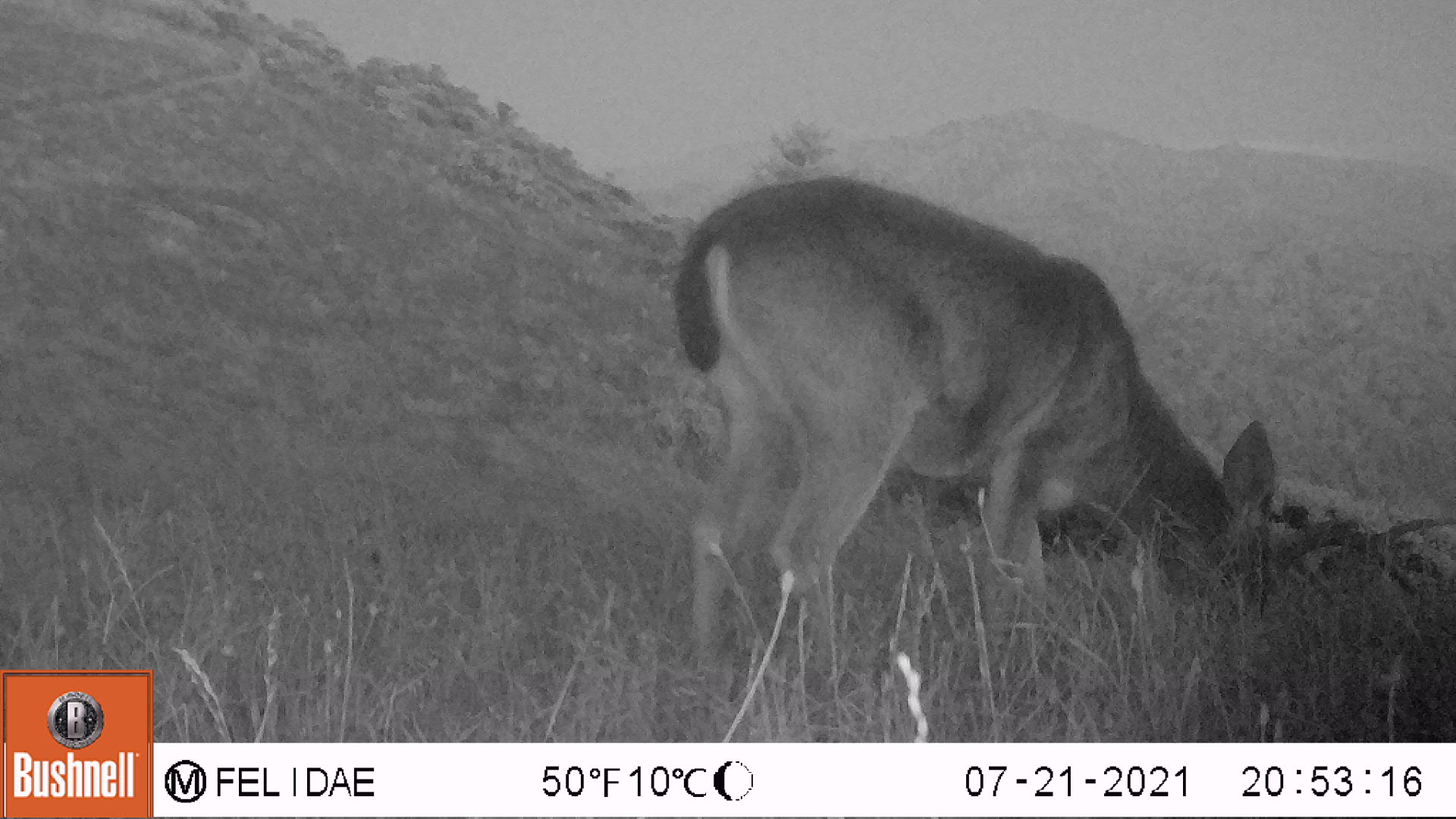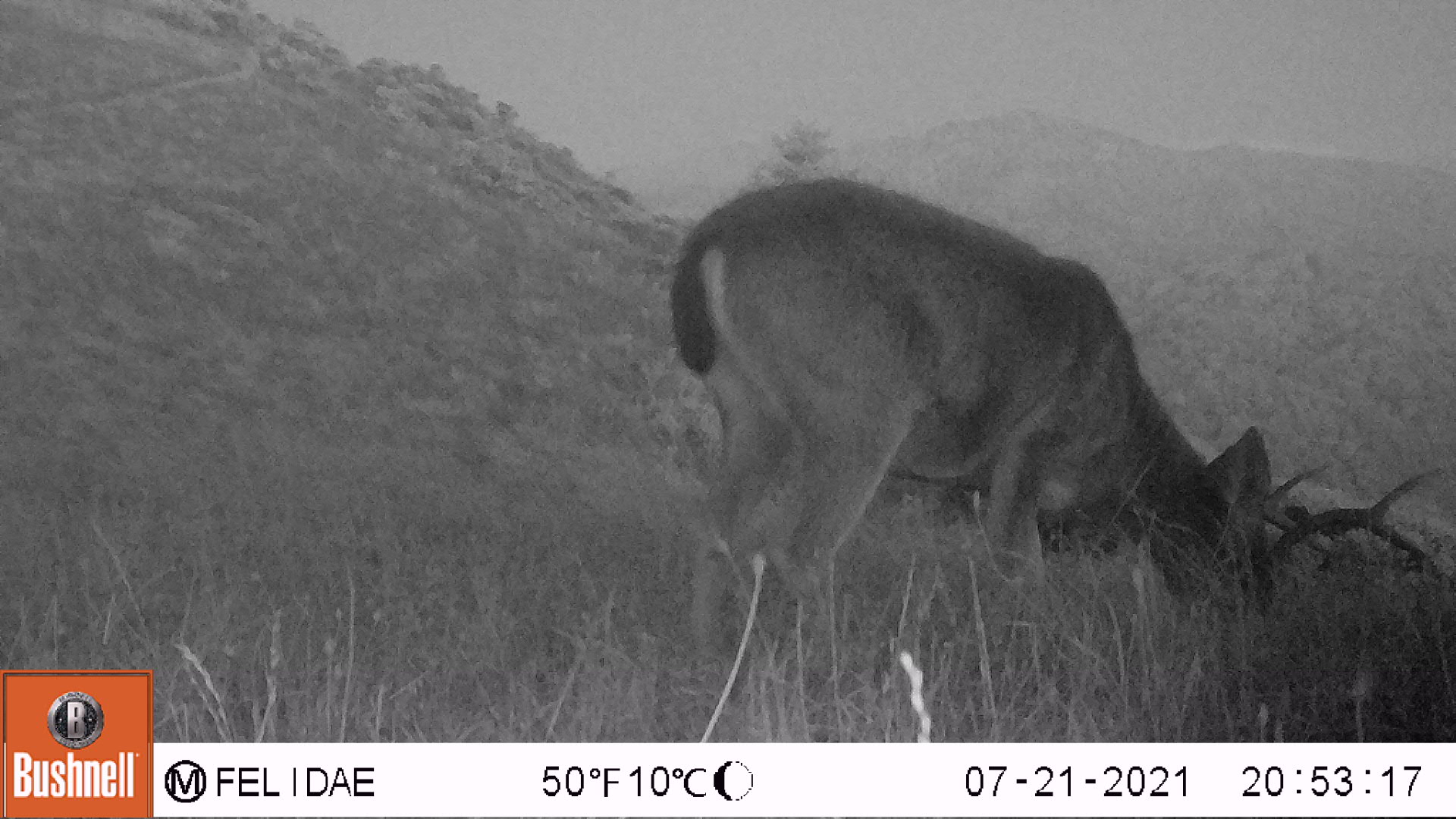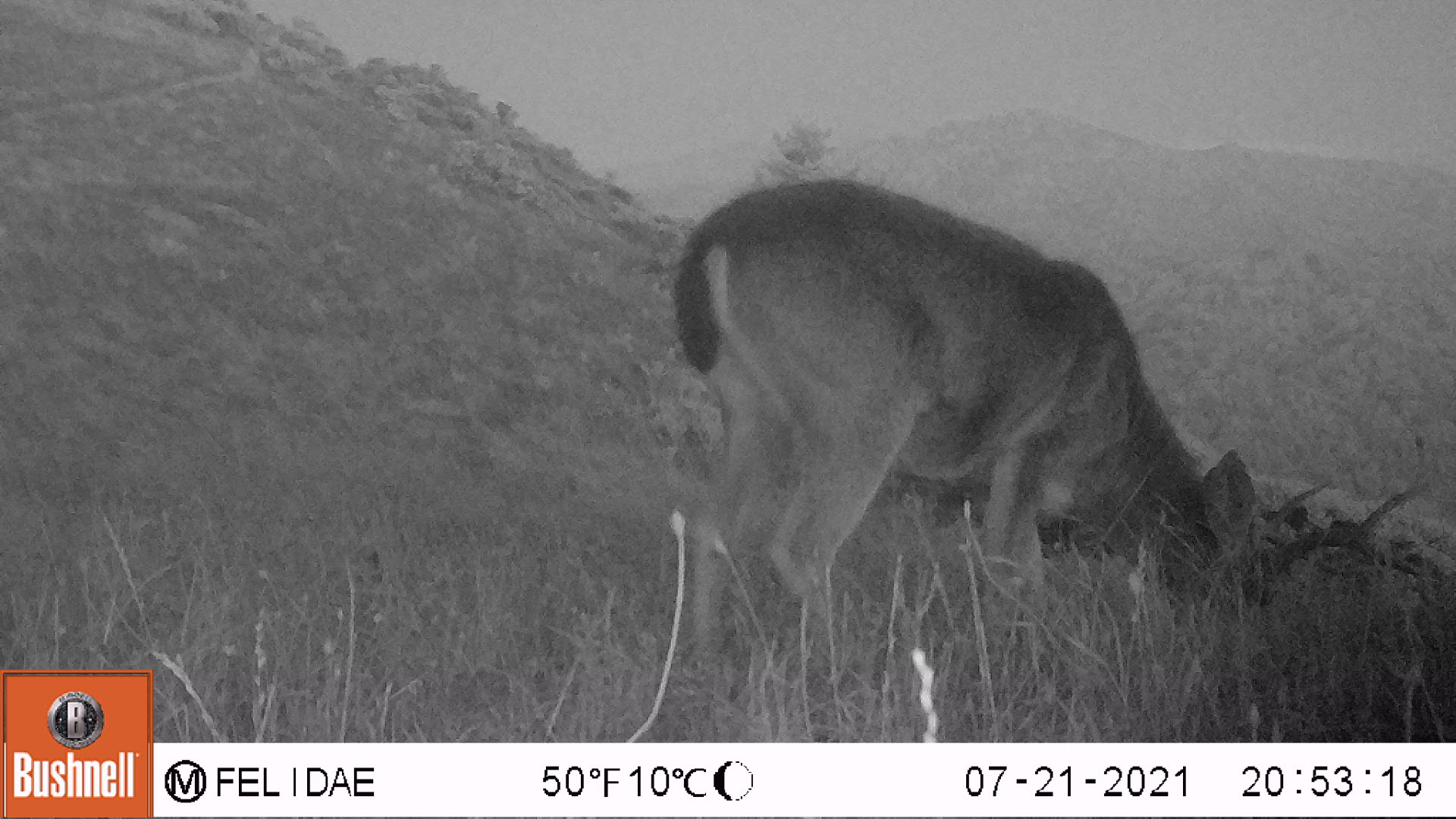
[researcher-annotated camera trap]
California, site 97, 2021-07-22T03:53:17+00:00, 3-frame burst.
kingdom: Animalia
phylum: Chordata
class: Mammalia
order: Artiodactyla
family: Cervidae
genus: Odocoileus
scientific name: Odocoileus hemionus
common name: mule deer